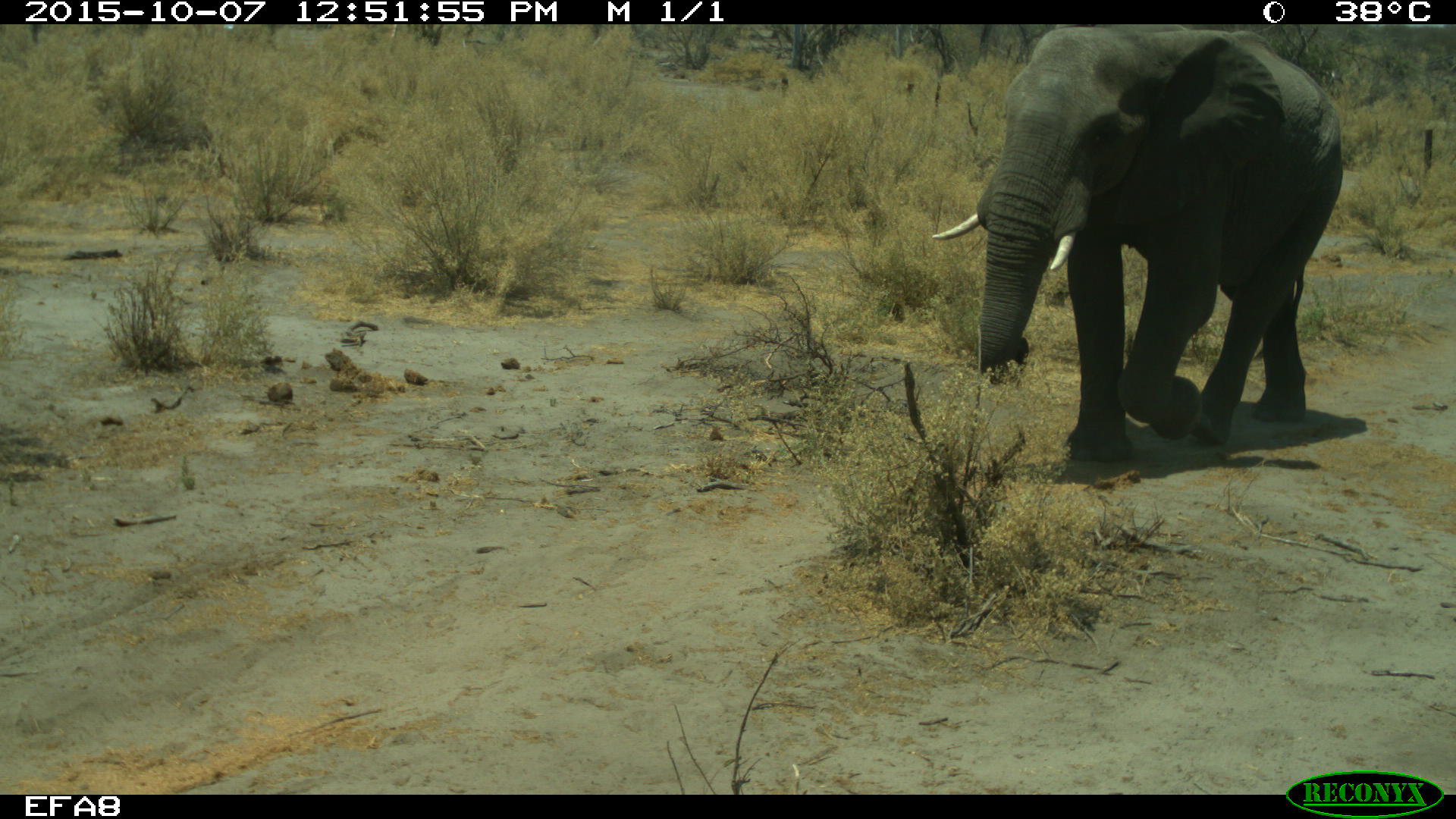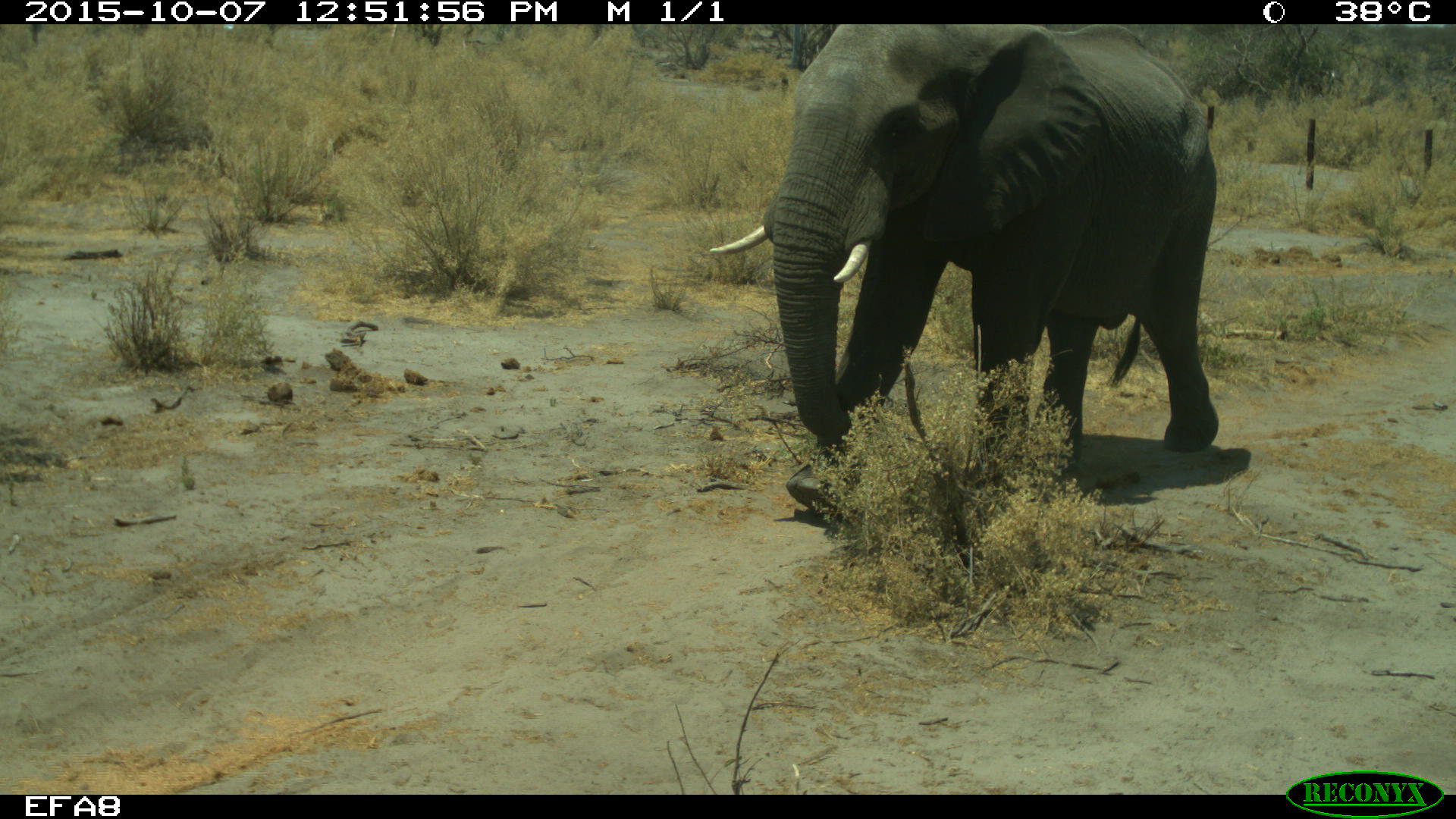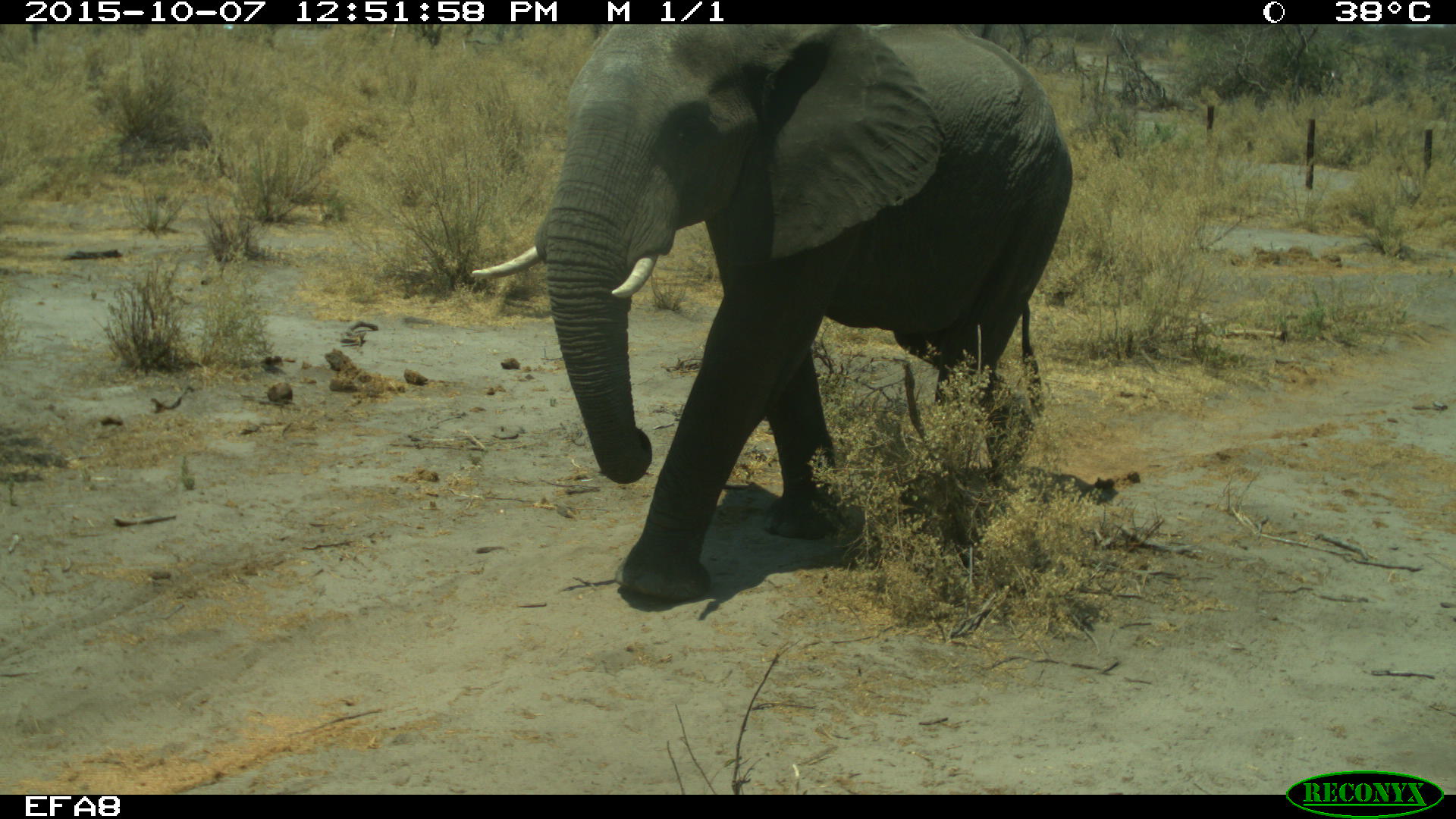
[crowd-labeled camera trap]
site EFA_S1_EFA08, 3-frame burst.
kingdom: Animalia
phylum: Chordata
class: Mammalia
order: Proboscidea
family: Elephantidae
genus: Loxodonta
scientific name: Loxodonta africana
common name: african bush elephant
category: elephant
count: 1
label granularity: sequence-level